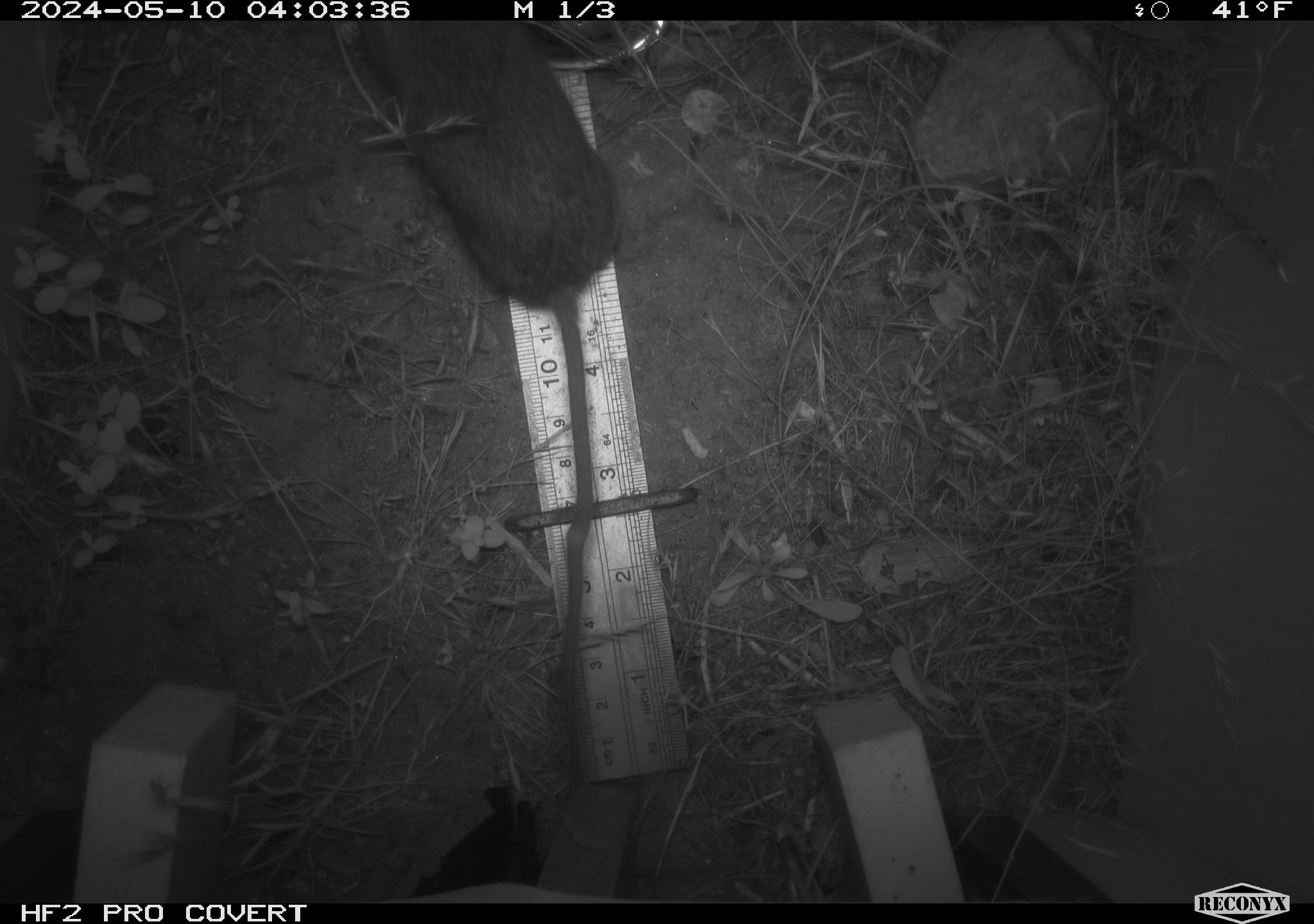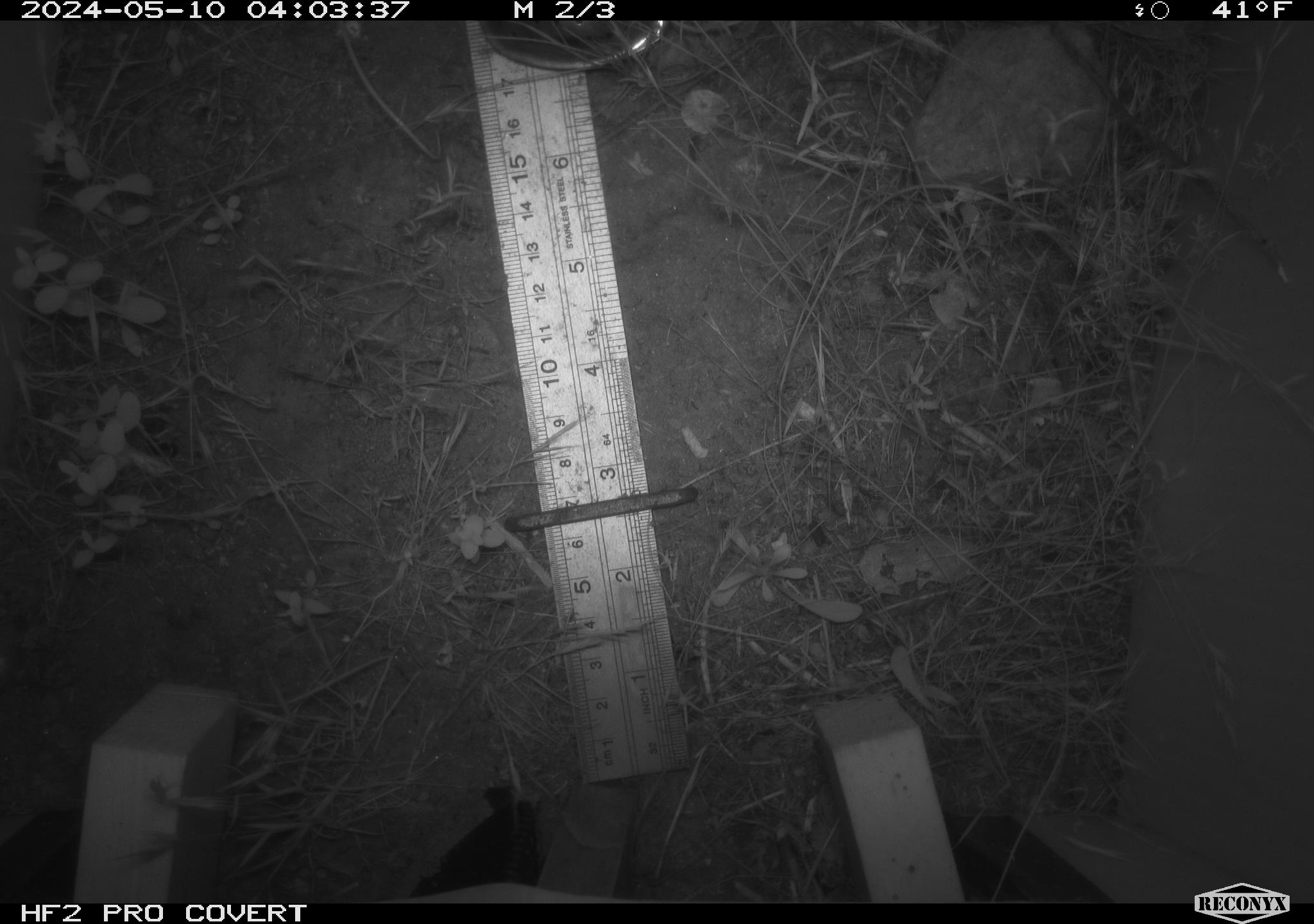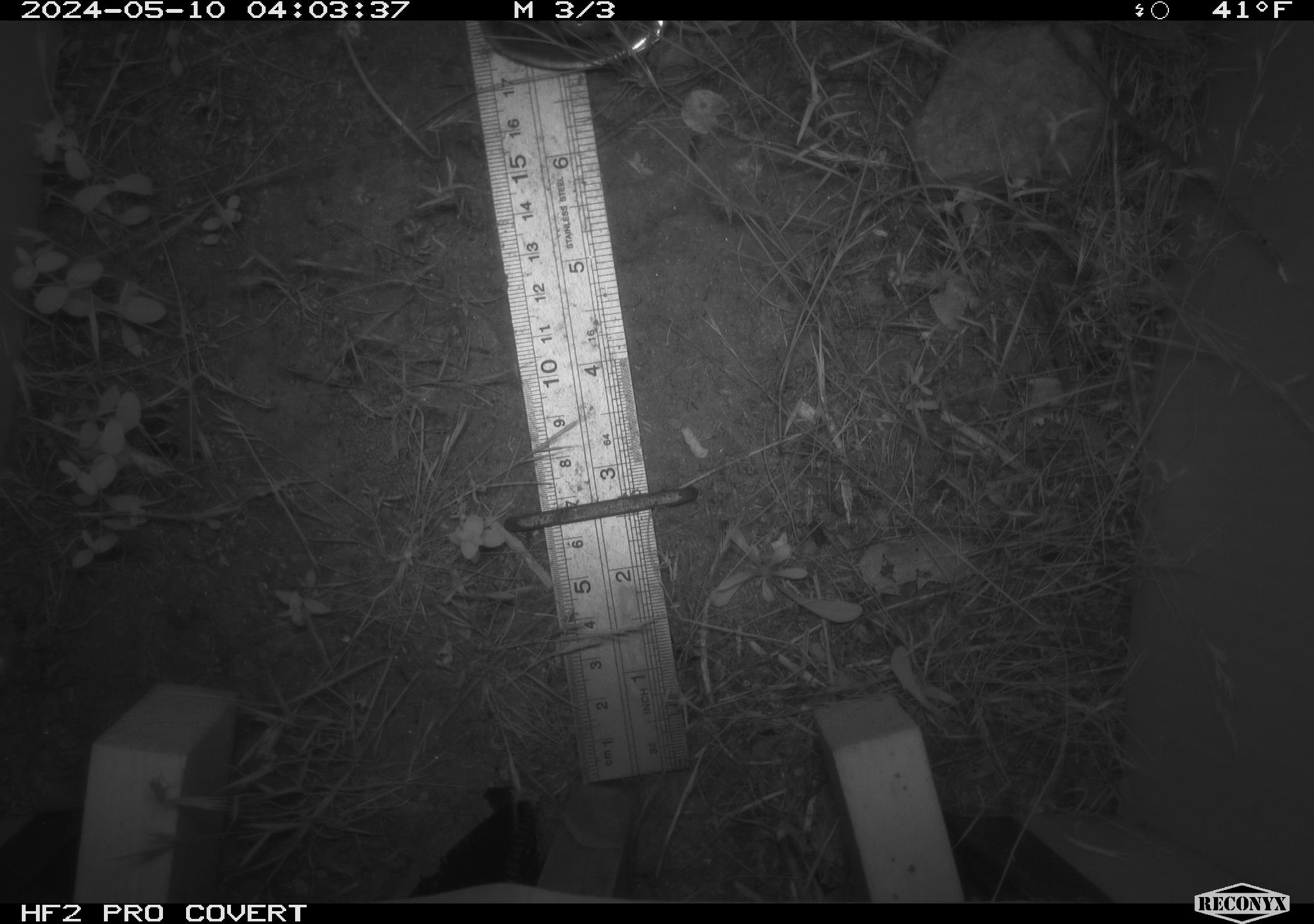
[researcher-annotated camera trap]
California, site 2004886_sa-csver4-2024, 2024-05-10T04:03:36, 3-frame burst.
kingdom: Animalia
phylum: Chordata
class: Mammalia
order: Rodentia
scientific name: Rodentia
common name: mouse species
Mouse species (Rodentia).